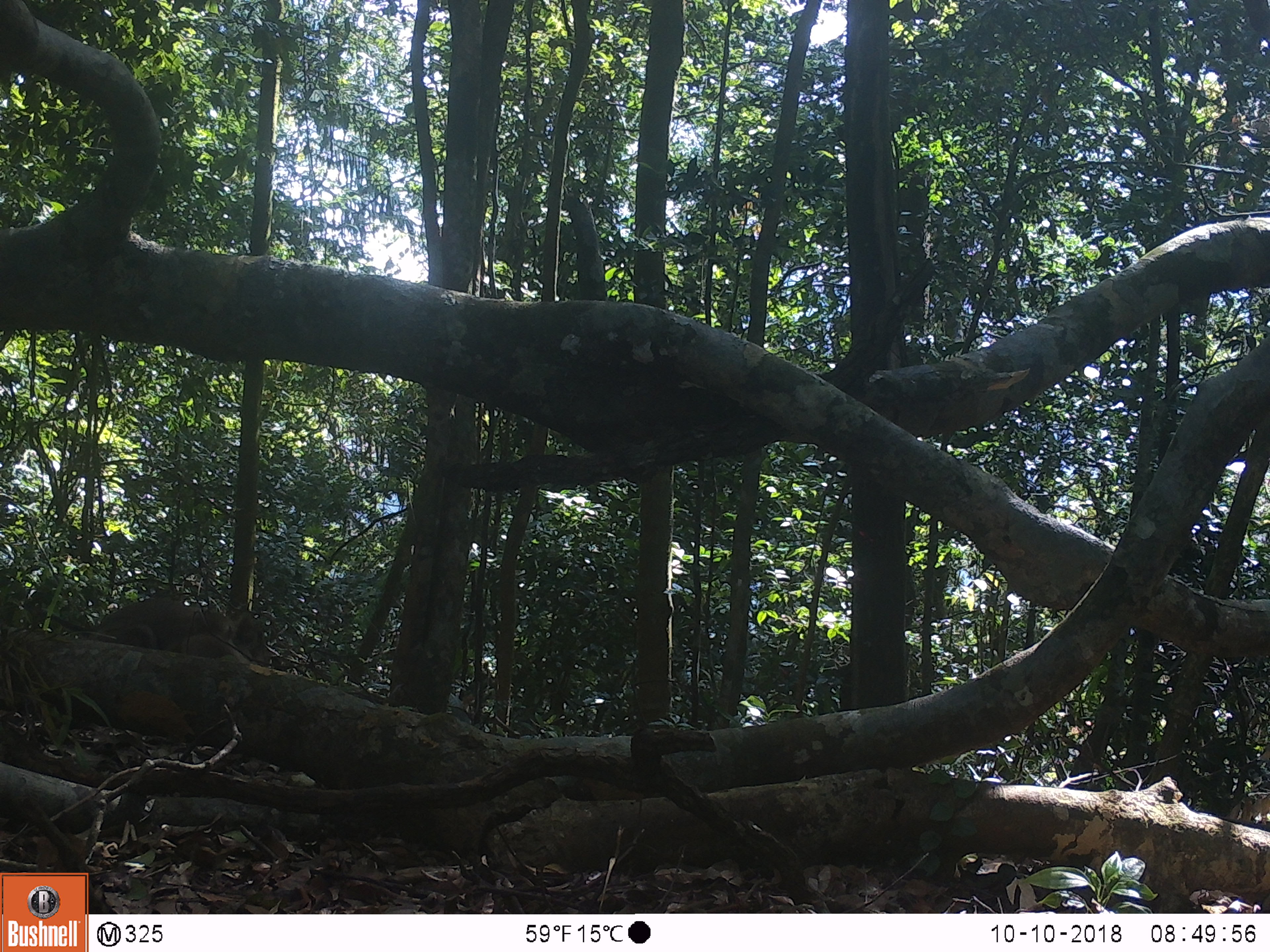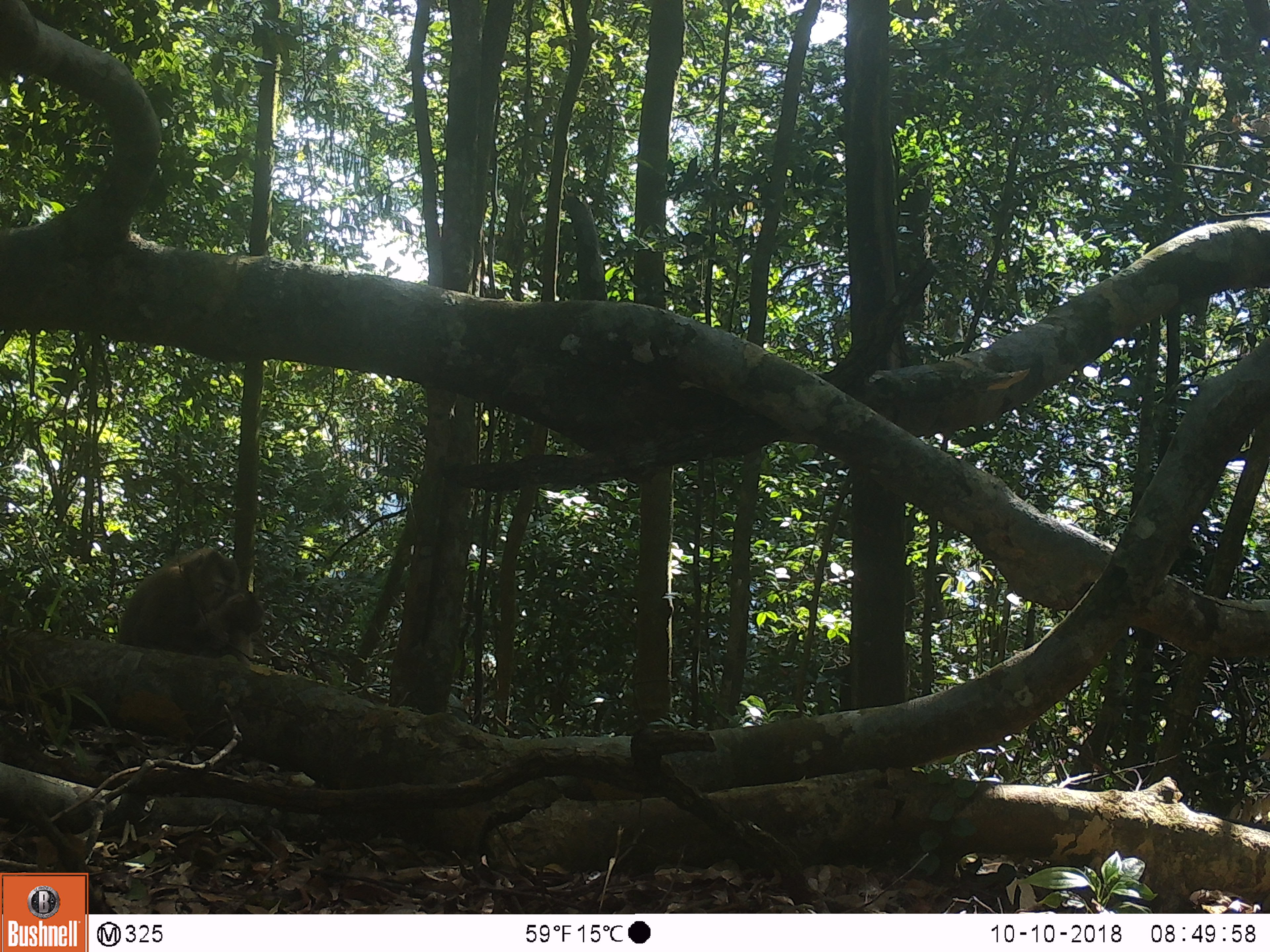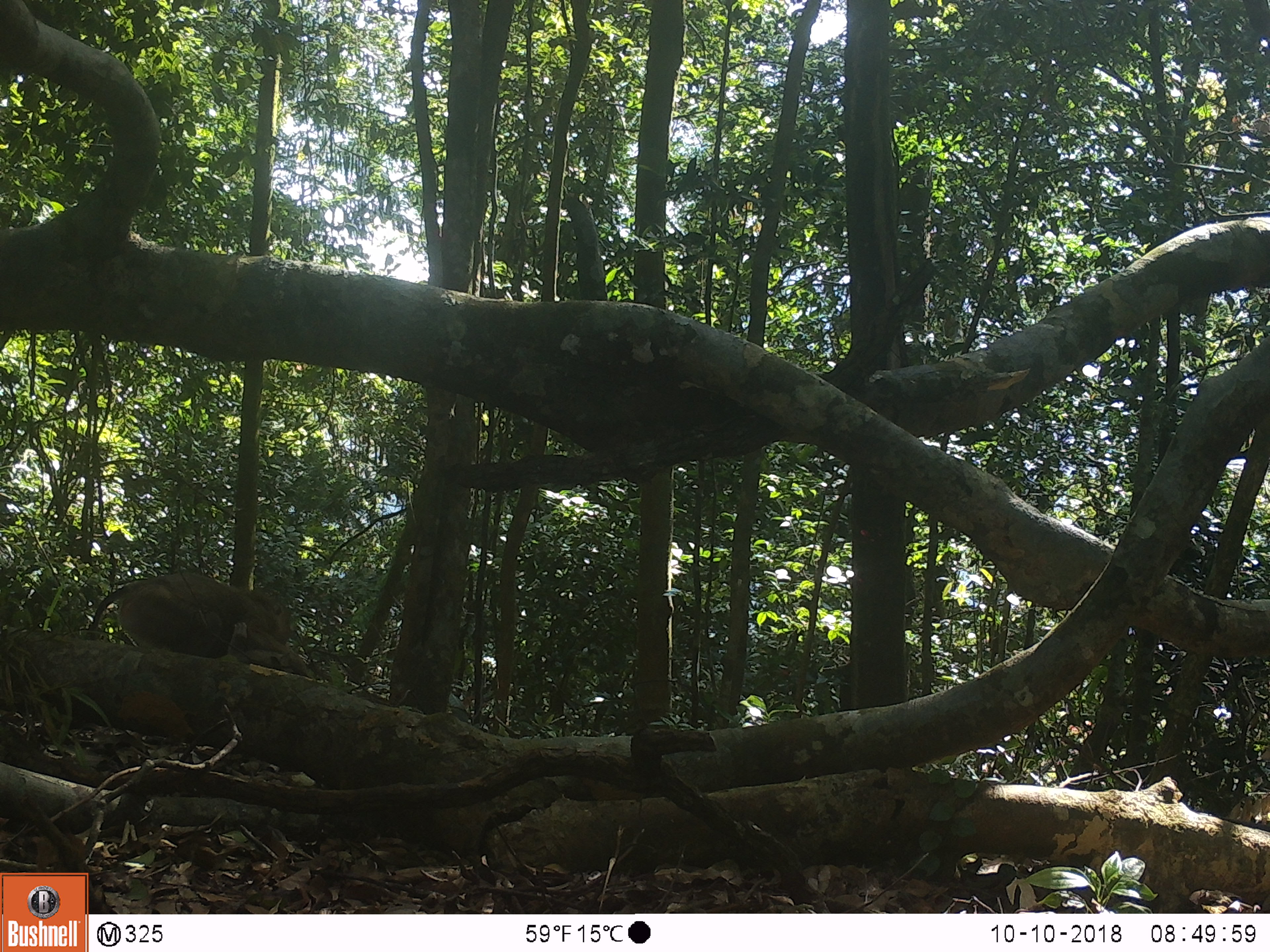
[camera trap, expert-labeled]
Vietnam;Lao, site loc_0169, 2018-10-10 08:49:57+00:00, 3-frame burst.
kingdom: Animalia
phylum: Chordata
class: Mammalia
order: Primates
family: Cercopithecidae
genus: Macaca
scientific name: Macaca nemestrina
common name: pig-tailed macaque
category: pig tailed macaque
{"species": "pig tailed macaque (pig-tailed macaque) (Macaca nemestrina)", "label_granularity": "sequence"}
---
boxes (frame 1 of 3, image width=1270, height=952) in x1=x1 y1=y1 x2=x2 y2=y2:
pig tailed macaque: x1=49 y1=589 x2=297 y2=671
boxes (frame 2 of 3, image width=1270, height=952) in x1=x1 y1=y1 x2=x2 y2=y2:
pig tailed macaque: x1=113 y1=544 x2=242 y2=657; x1=194 y1=588 x2=265 y2=659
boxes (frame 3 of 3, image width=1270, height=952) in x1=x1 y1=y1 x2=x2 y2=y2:
pig tailed macaque: x1=89 y1=569 x2=318 y2=680; x1=227 y1=620 x2=307 y2=674